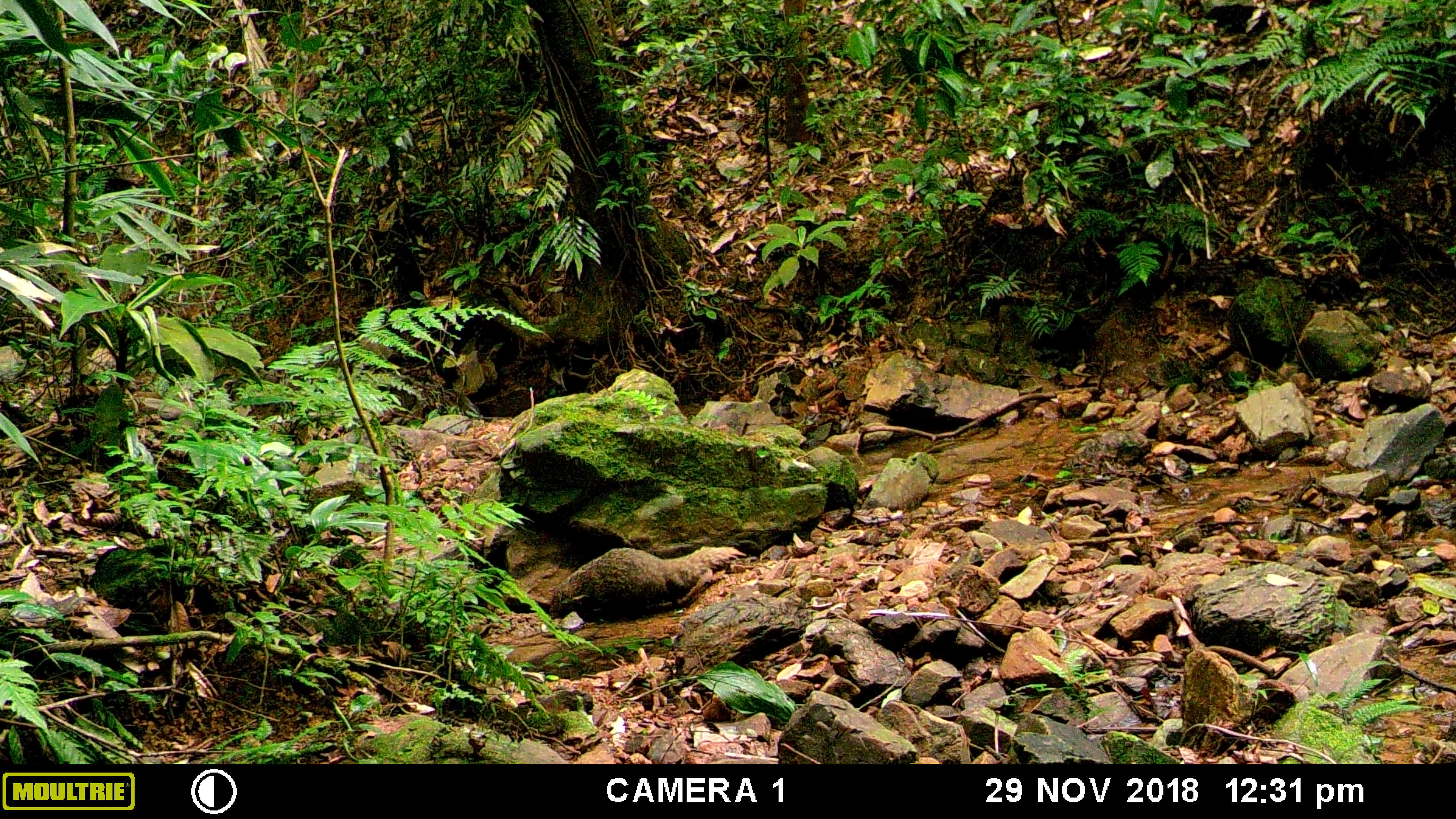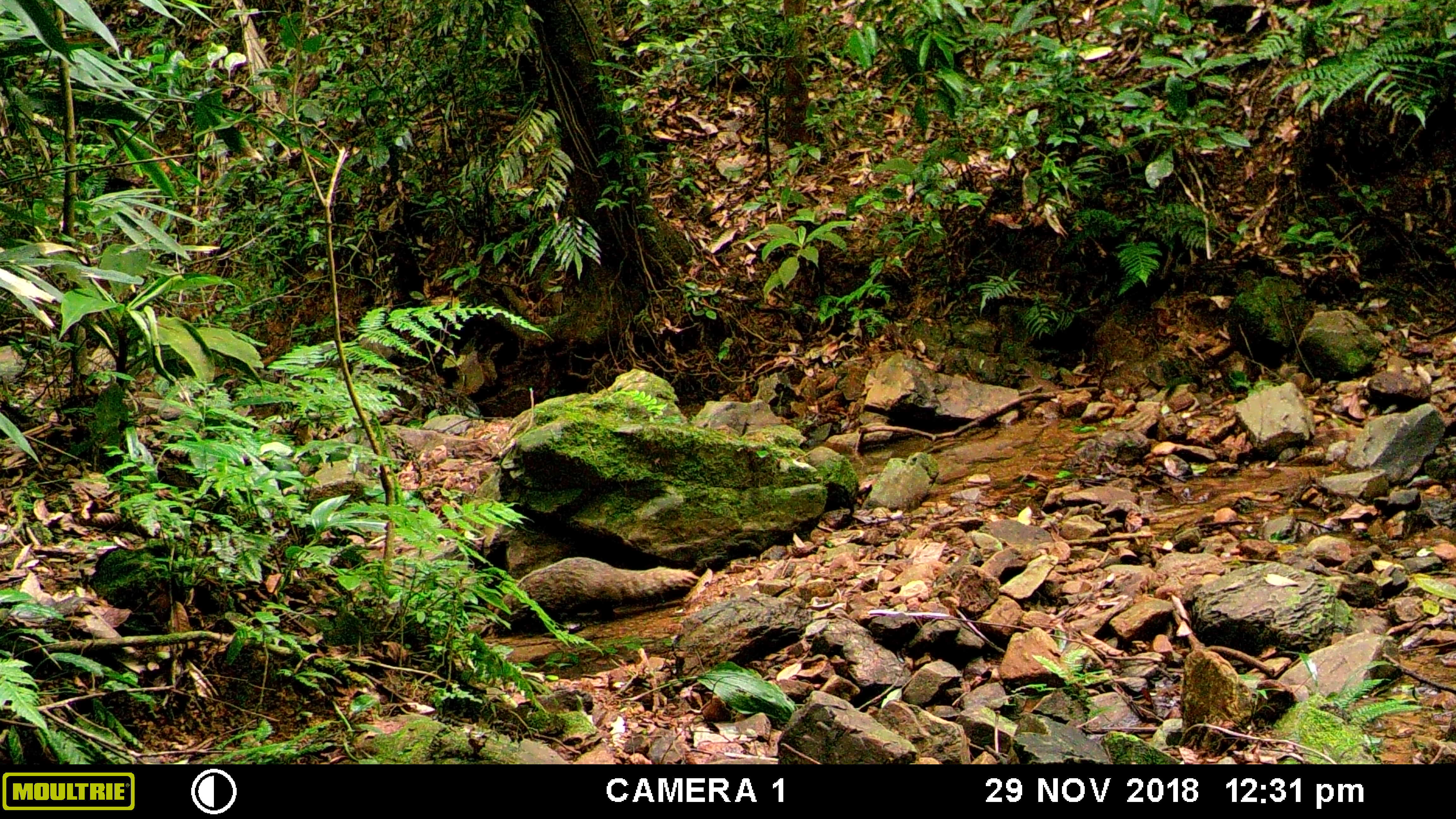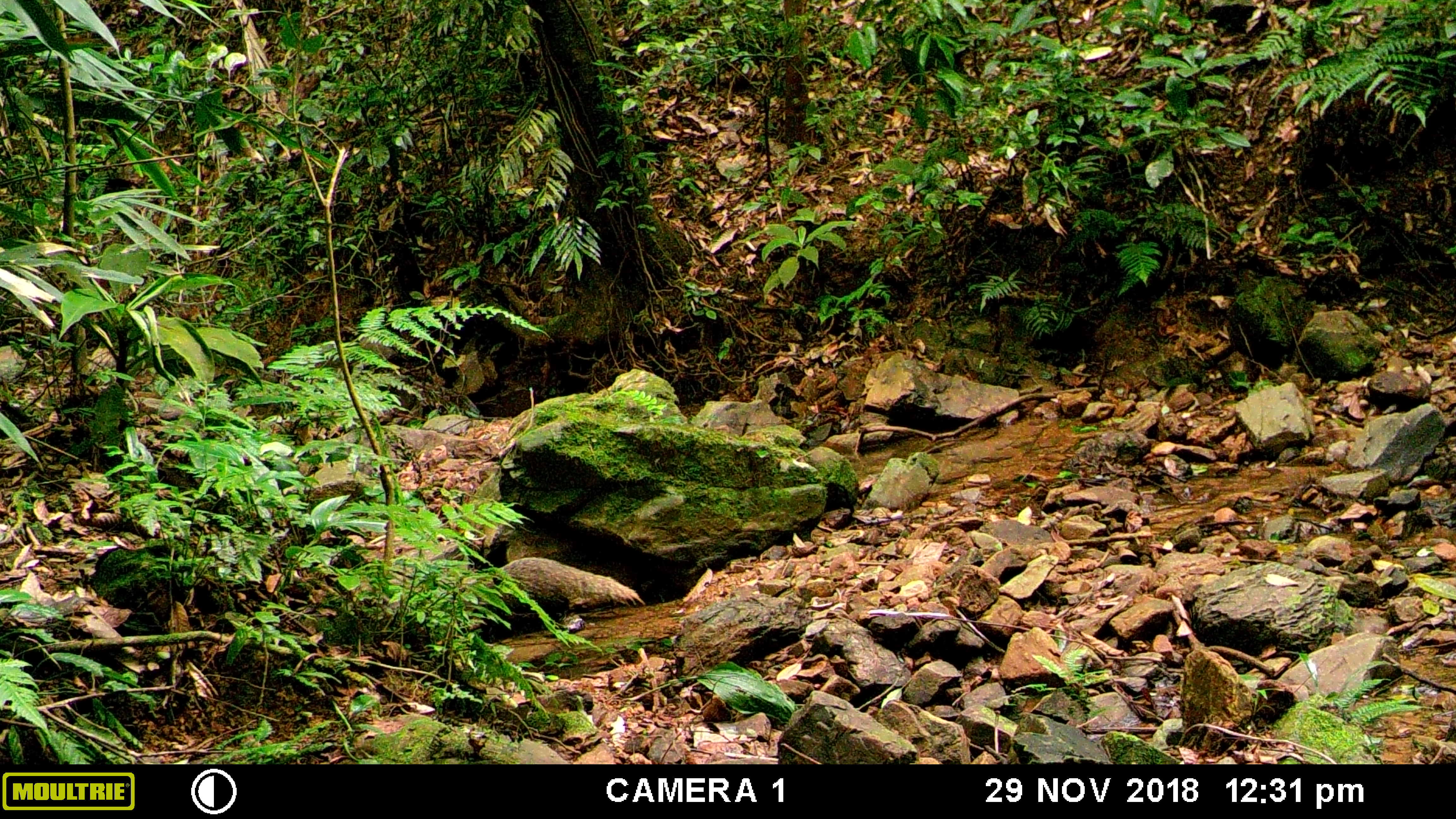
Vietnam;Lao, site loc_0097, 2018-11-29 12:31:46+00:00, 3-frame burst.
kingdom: Animalia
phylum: Chordata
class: Mammalia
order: Carnivora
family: Herpestidae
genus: Urva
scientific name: Urva urva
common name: crab-eating mongoose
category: crab eating mongoose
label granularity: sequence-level